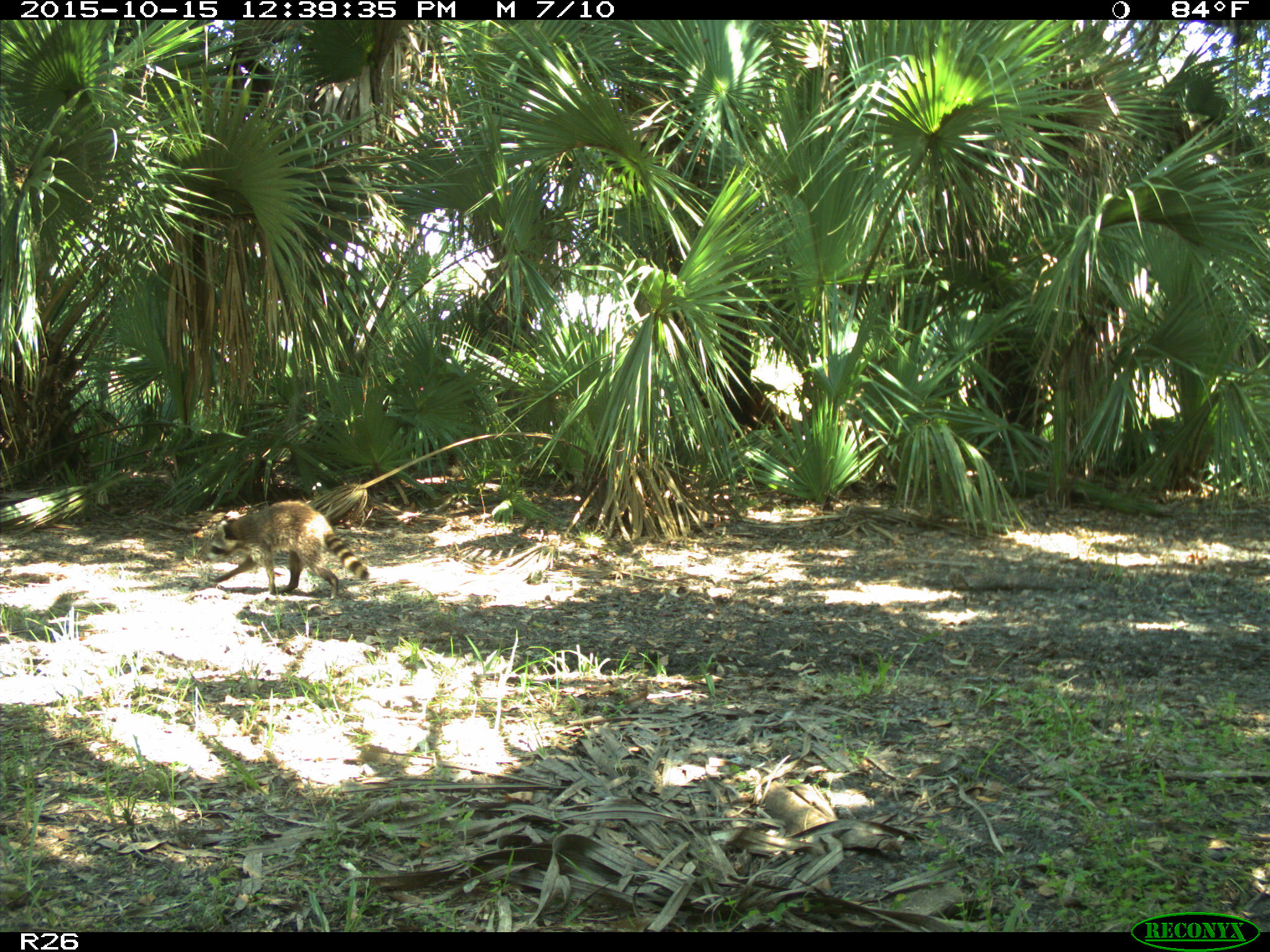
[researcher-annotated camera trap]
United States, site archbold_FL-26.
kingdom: Animalia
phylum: Chordata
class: Mammalia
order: Carnivora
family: Procyonidae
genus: Procyon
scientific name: Procyon lotor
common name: common raccoon